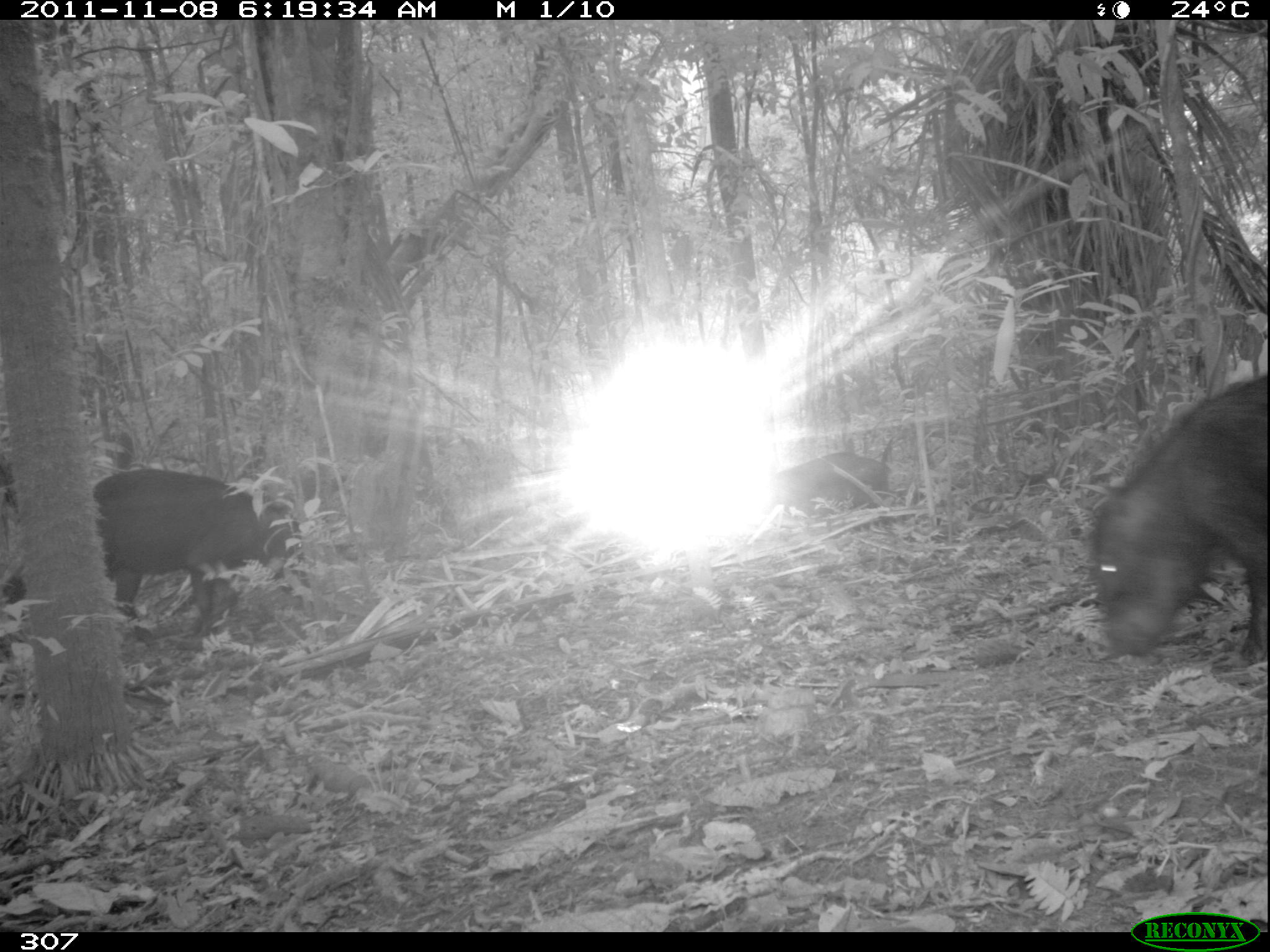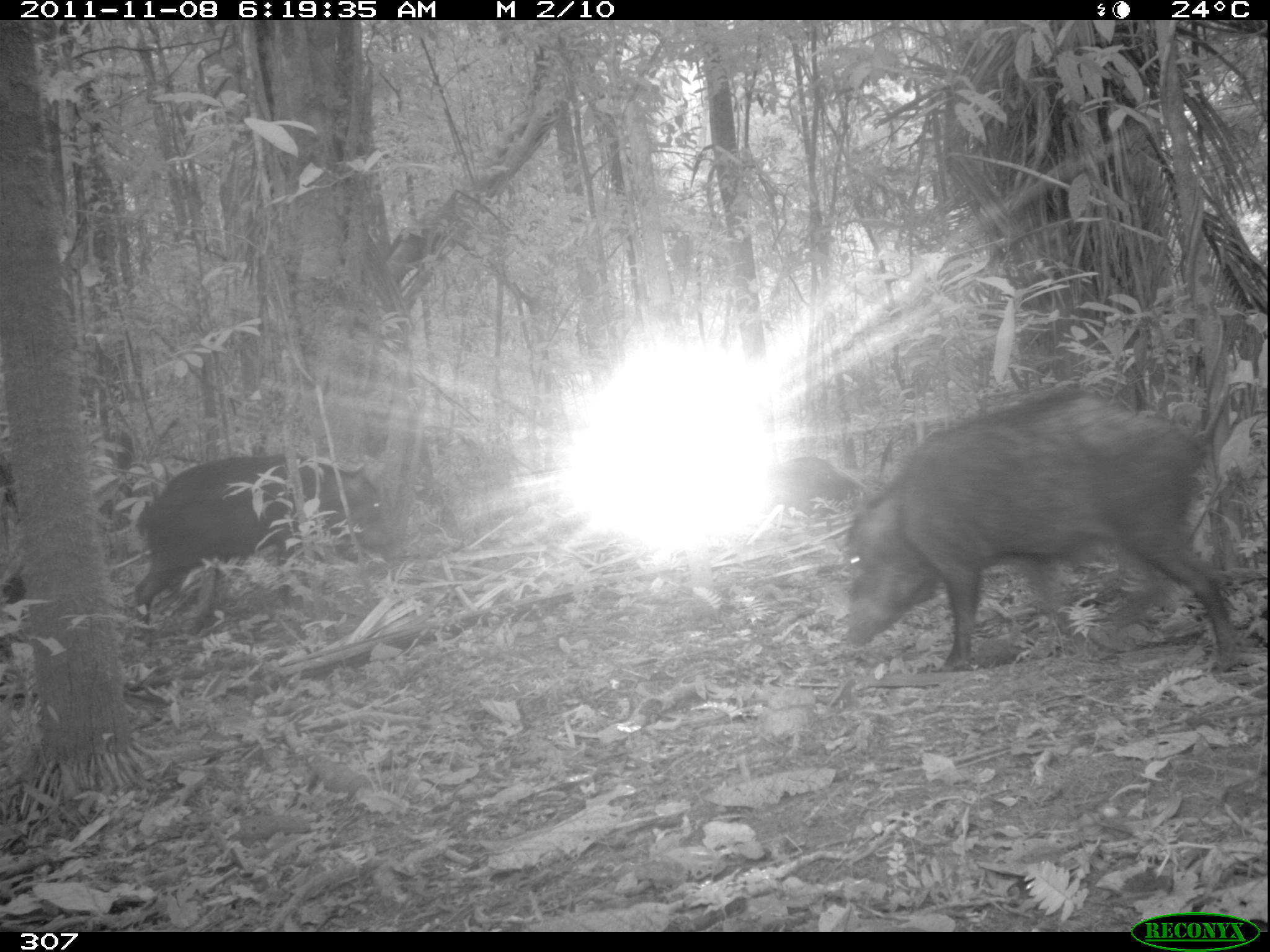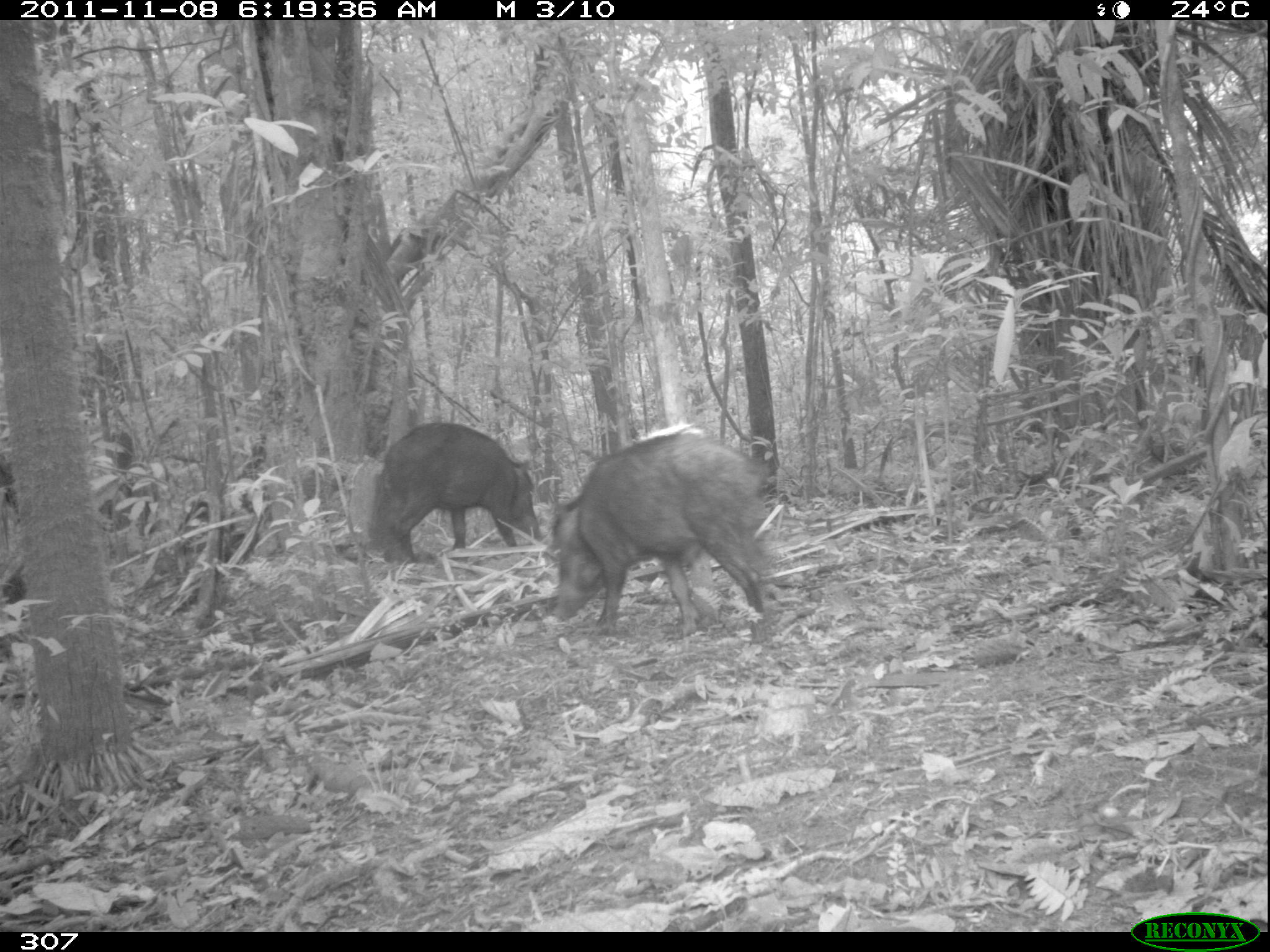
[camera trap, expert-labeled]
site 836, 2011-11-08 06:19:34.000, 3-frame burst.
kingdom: Animalia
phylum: Chordata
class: Mammalia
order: Artiodactyla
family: Tayassuidae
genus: Tayassu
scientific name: Tayassu pecari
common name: white-lipped peccary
Tayassu pecari (white-lipped peccary).